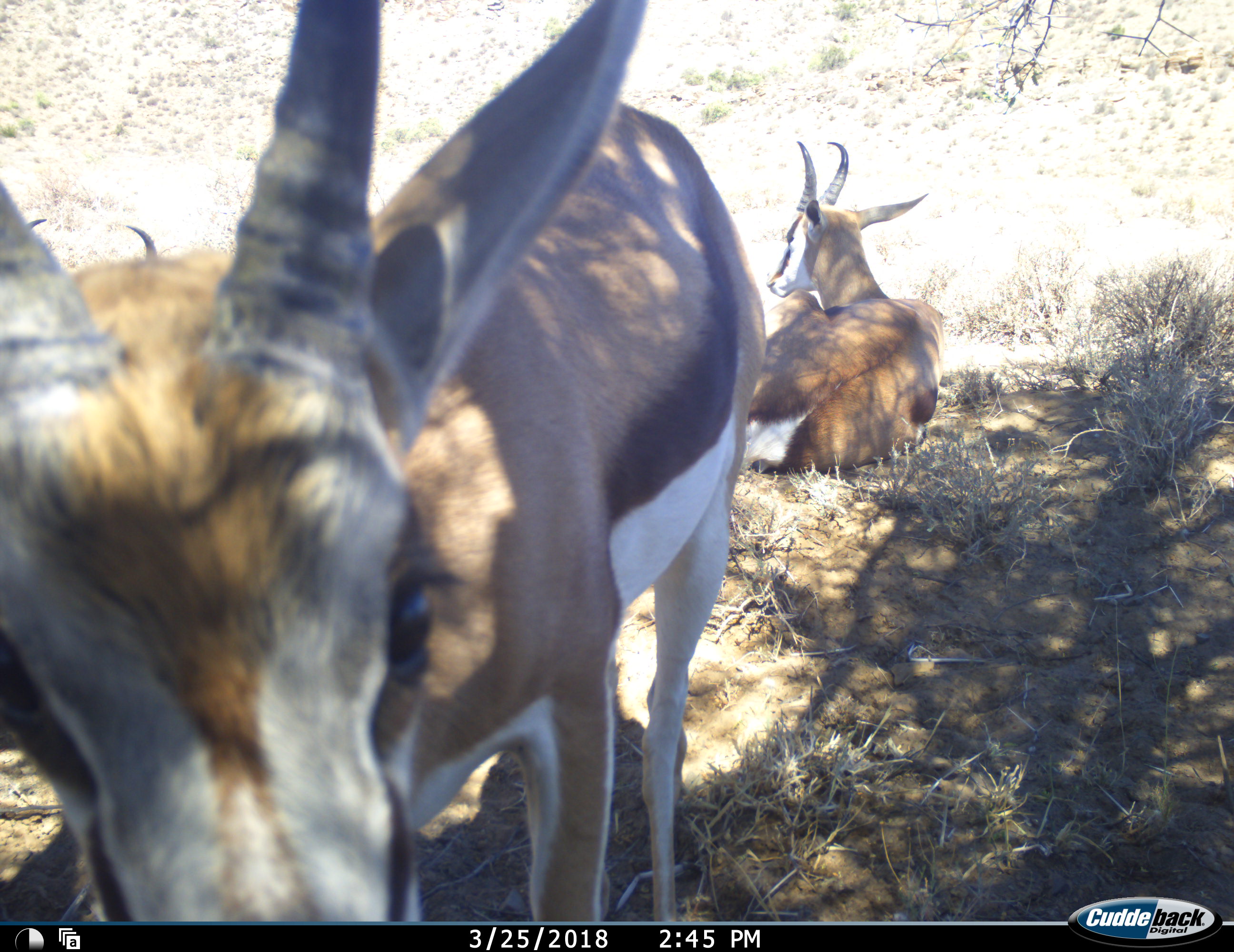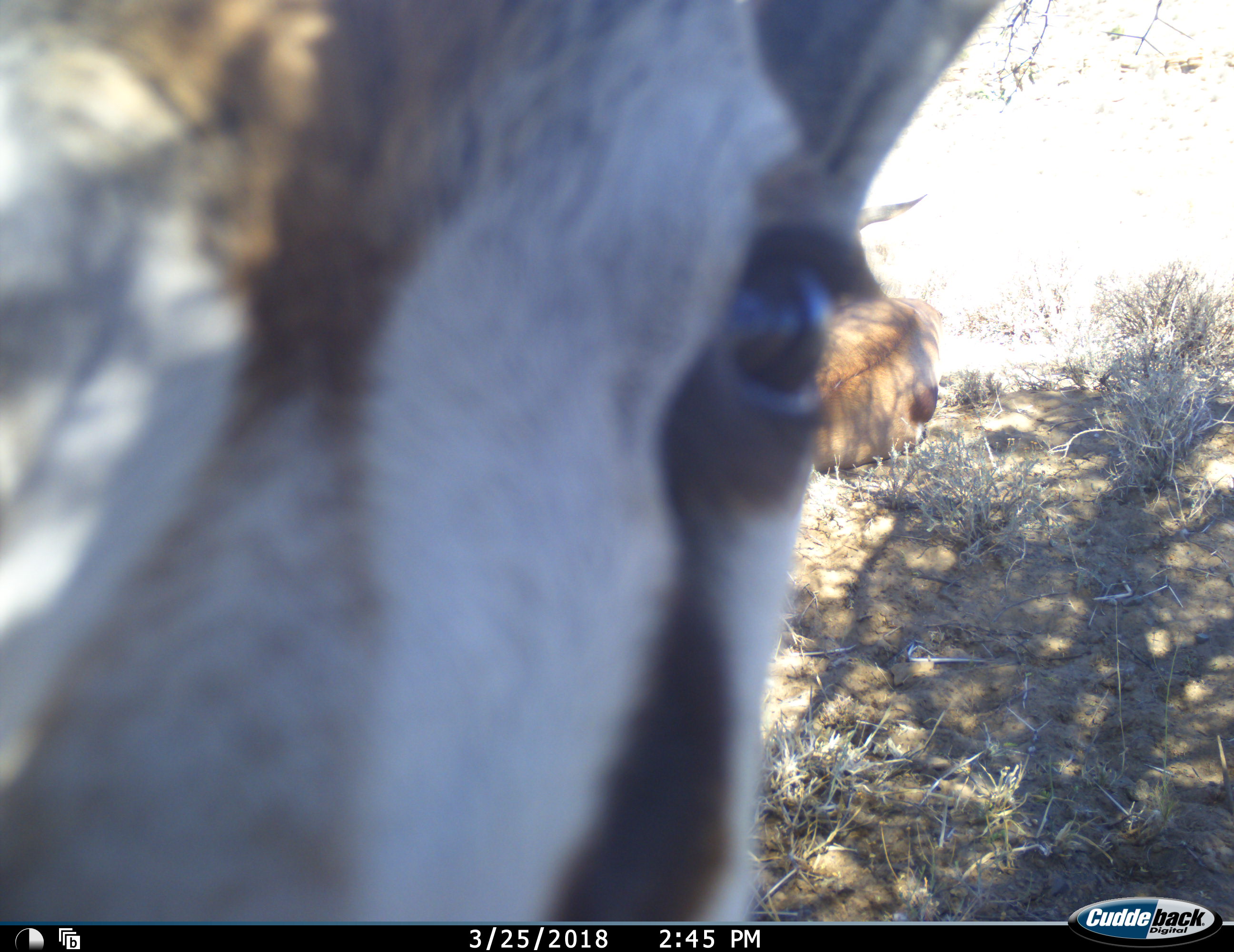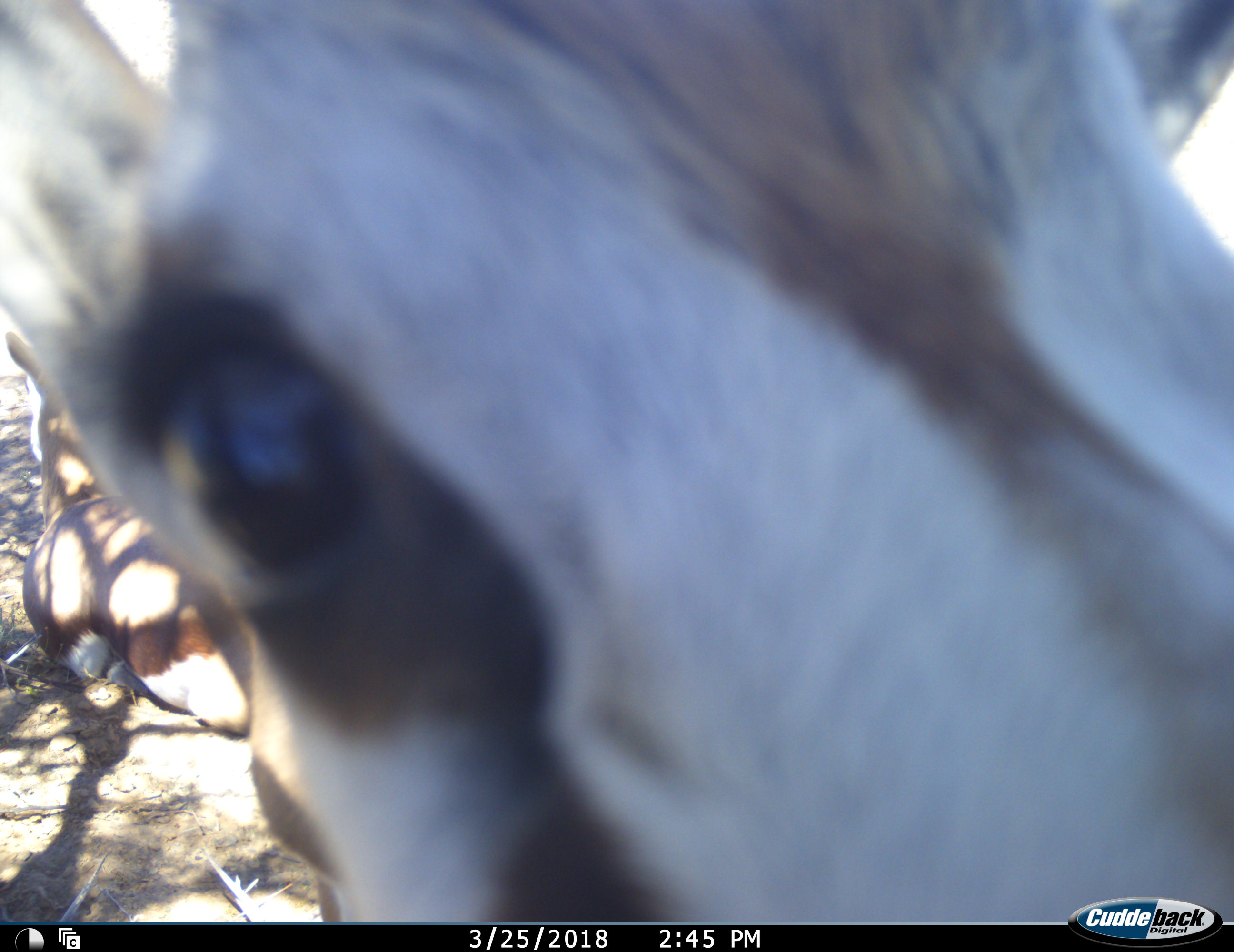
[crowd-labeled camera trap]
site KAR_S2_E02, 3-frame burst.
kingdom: Animalia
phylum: Chordata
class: Mammalia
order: Artiodactyla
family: Bovidae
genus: Antidorcas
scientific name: Antidorcas marsupialis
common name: springbok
Springbok (Antidorcas marsupialis), count 3. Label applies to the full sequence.